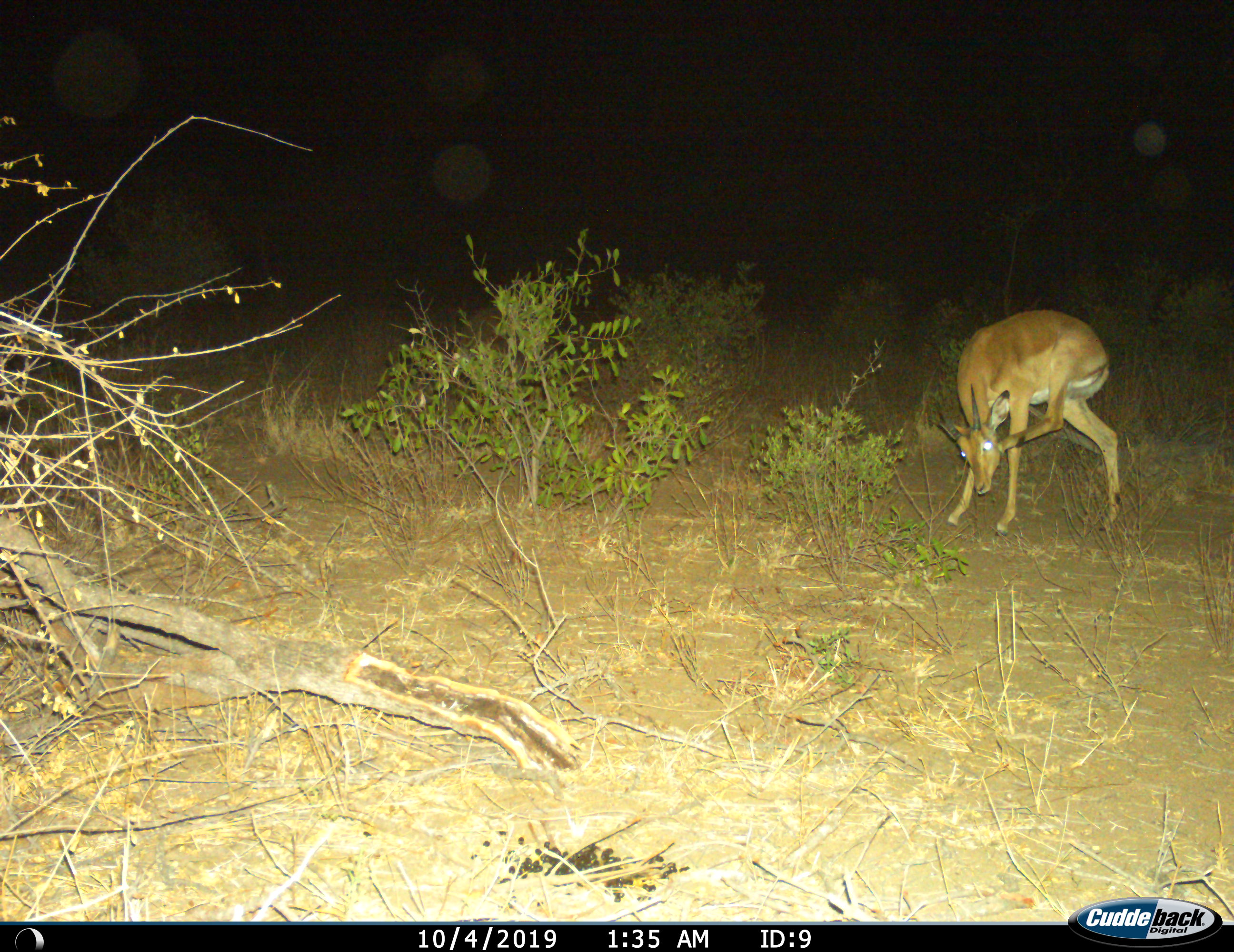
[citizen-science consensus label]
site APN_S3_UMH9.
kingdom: Animalia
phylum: Chordata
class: Mammalia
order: Artiodactyla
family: Bovidae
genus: Aepyceros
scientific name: Aepyceros melampus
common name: impala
Impala (Aepyceros melampus), count 1. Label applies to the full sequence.